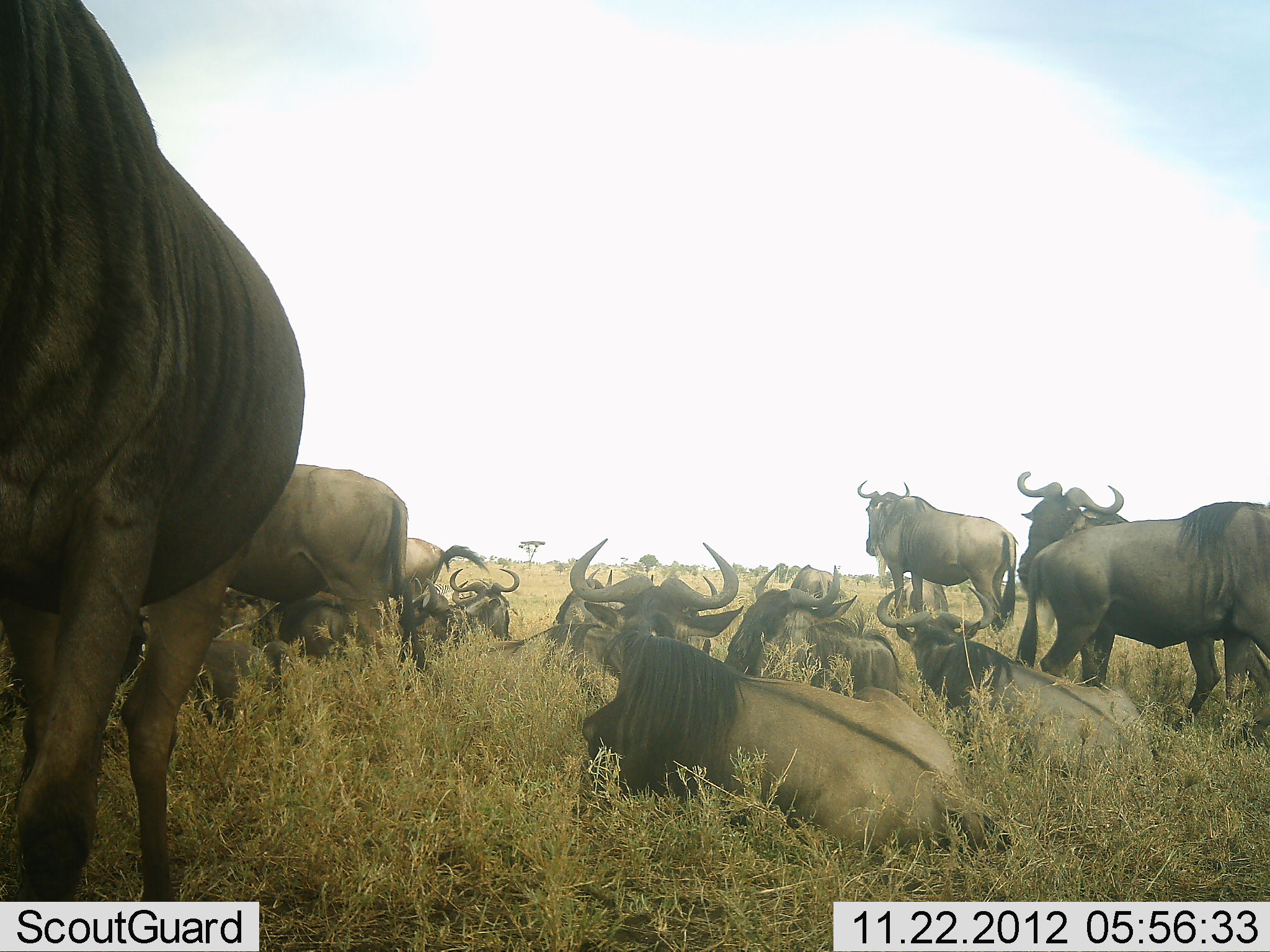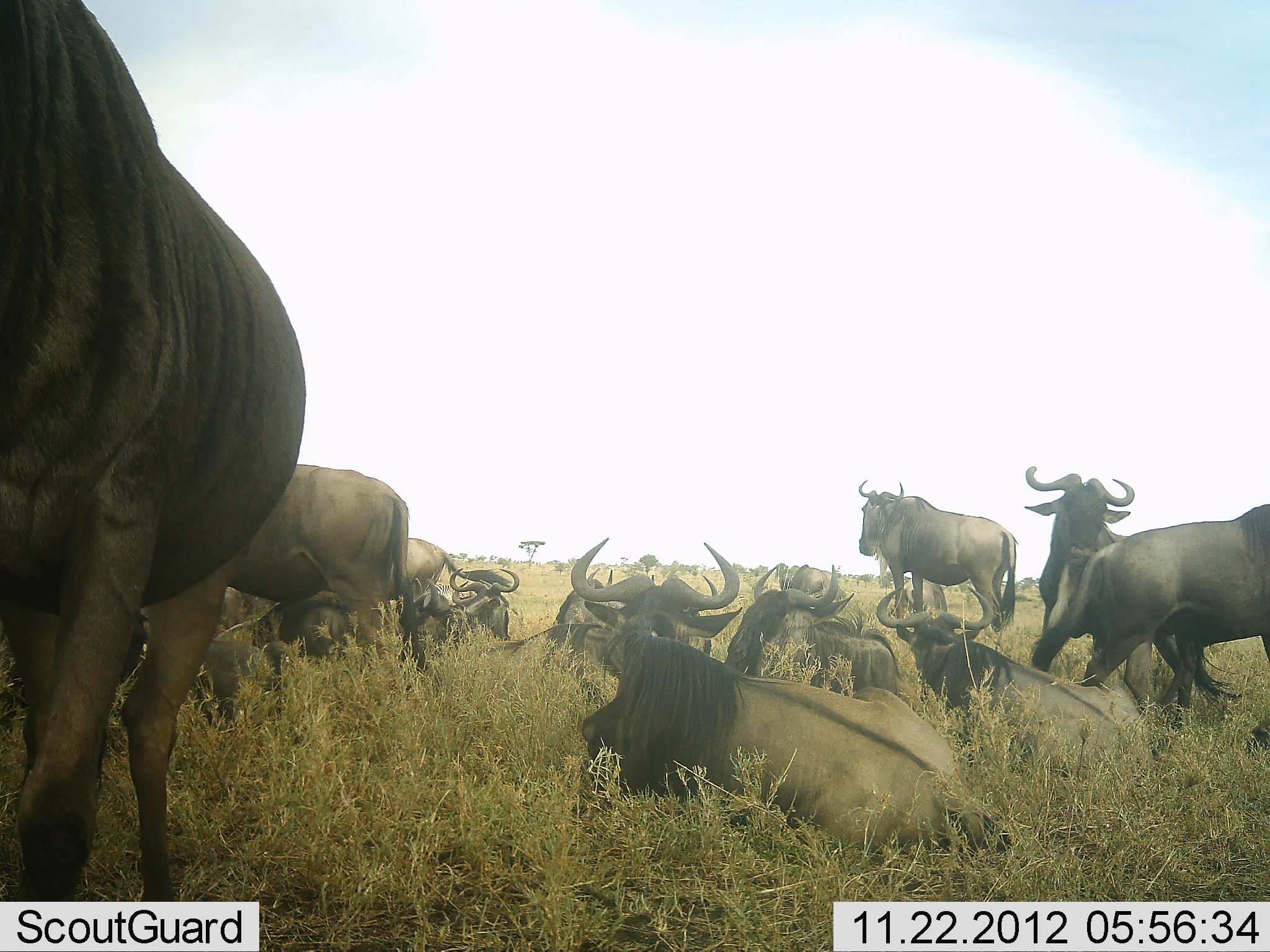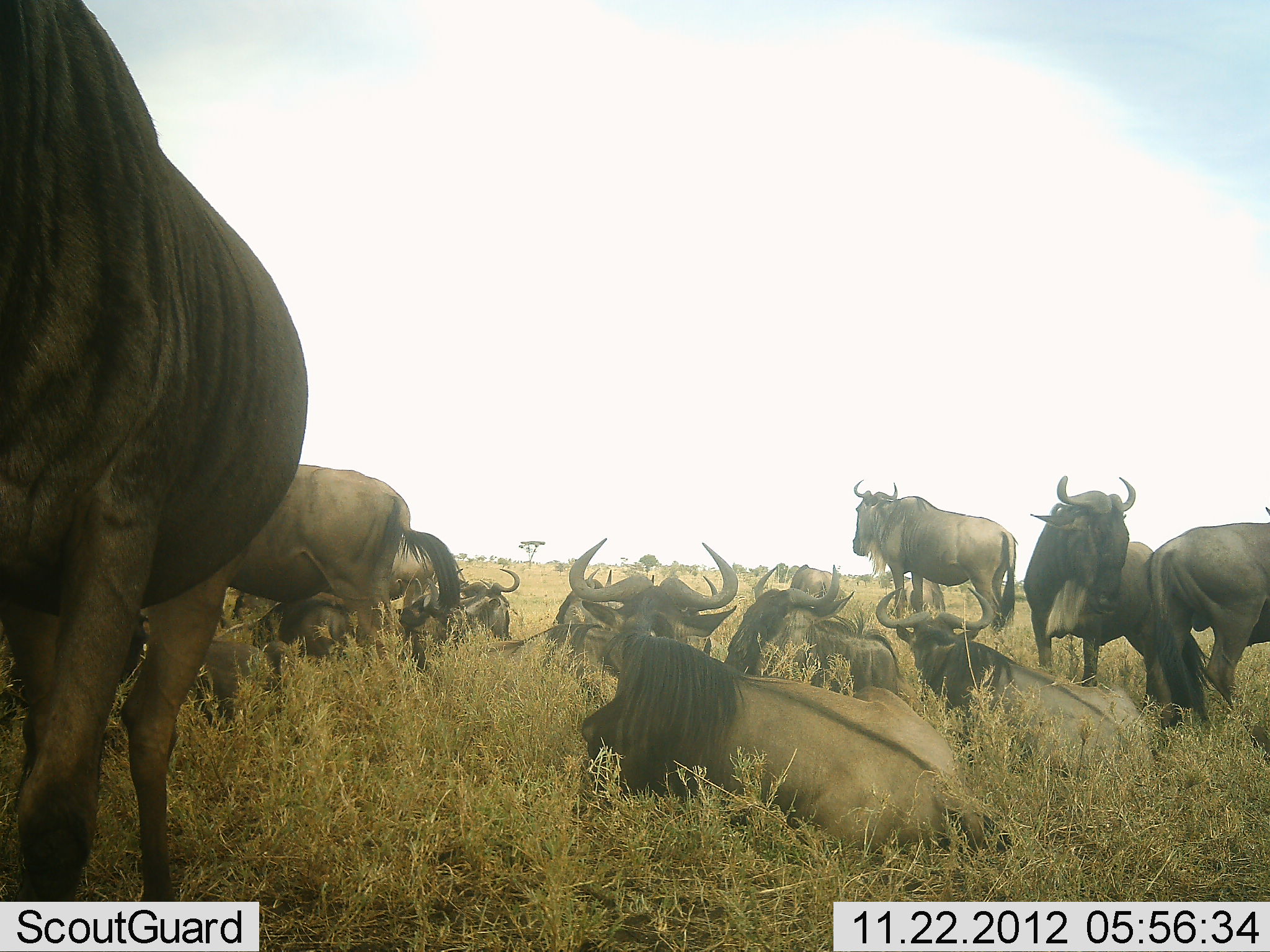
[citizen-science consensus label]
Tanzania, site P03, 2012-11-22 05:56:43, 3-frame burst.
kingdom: Animalia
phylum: Chordata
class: Mammalia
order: Artiodactyla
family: Bovidae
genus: Connochaetes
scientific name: Connochaetes taurinus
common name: blue wildebeest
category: wildebeest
Wildebeest (blue wildebeest) (Connochaetes taurinus), count 11-50. Behavior (volunteer vote fractions): standing 100%, resting 100%, moving 60%, interacting 20%. Young present (vote fraction): 10%. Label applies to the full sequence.